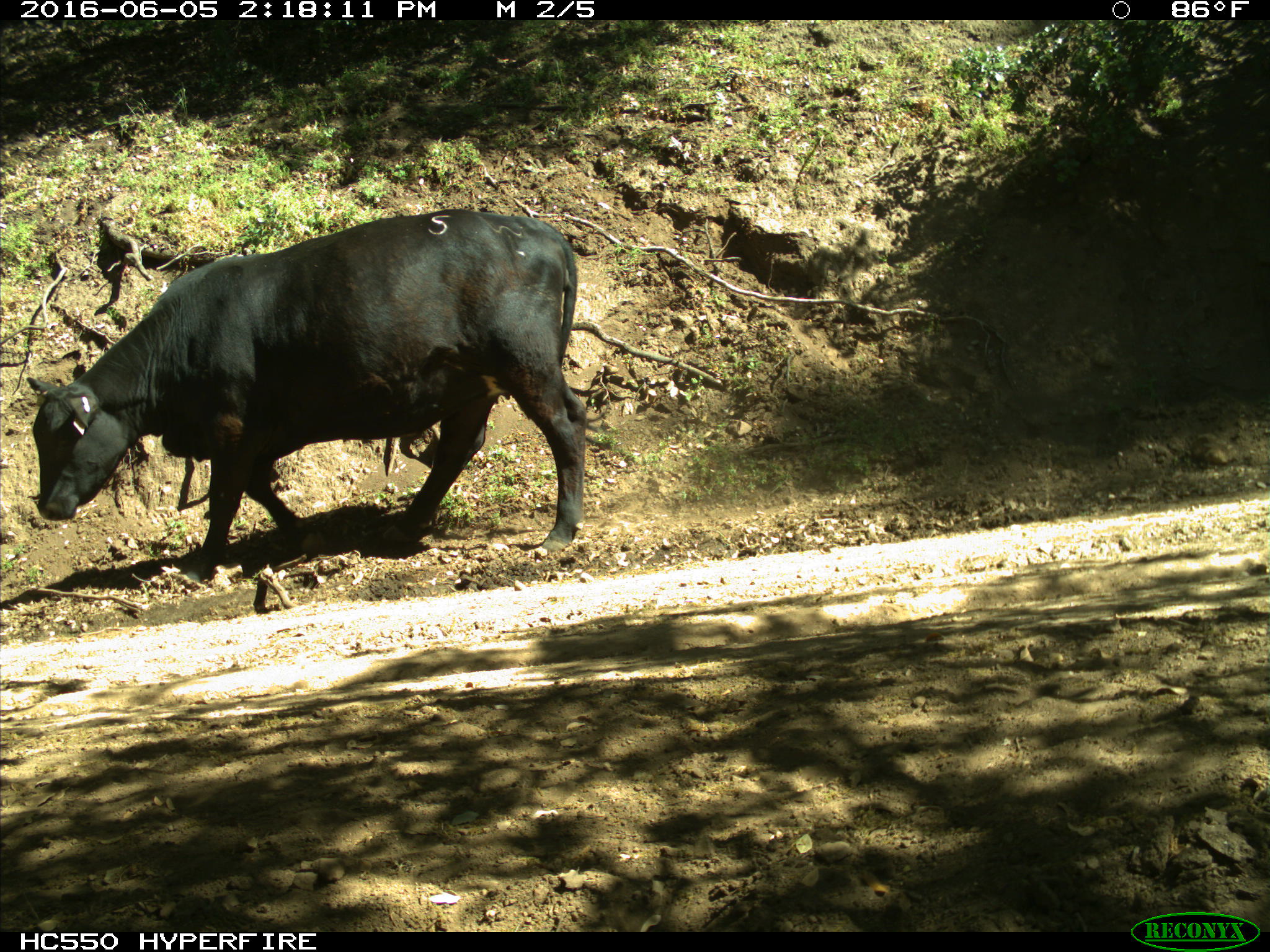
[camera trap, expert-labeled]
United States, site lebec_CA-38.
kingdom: Animalia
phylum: Chordata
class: Mammalia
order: Artiodactyla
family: Bovidae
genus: Bos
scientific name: Bos taurus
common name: domestic cow